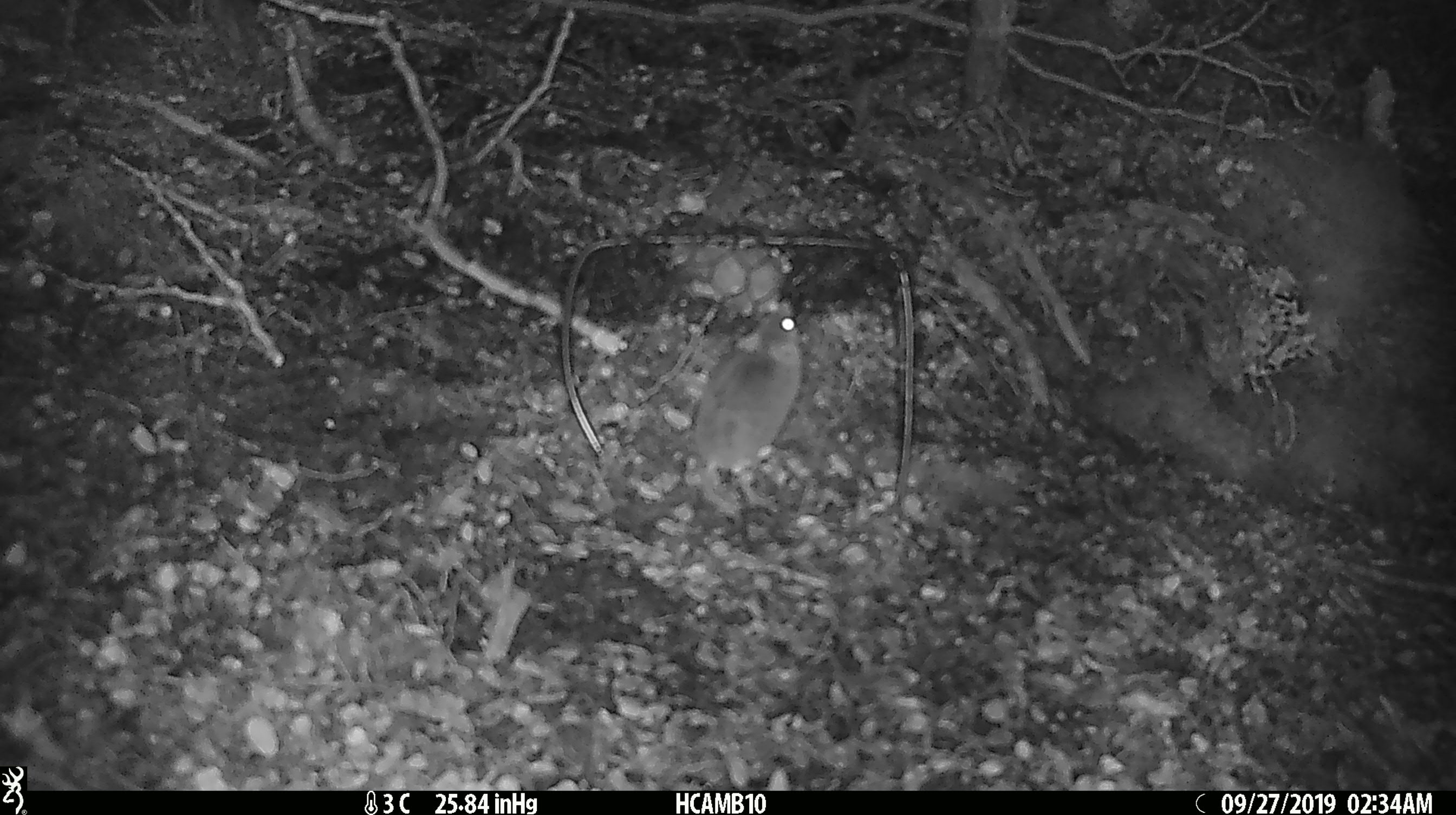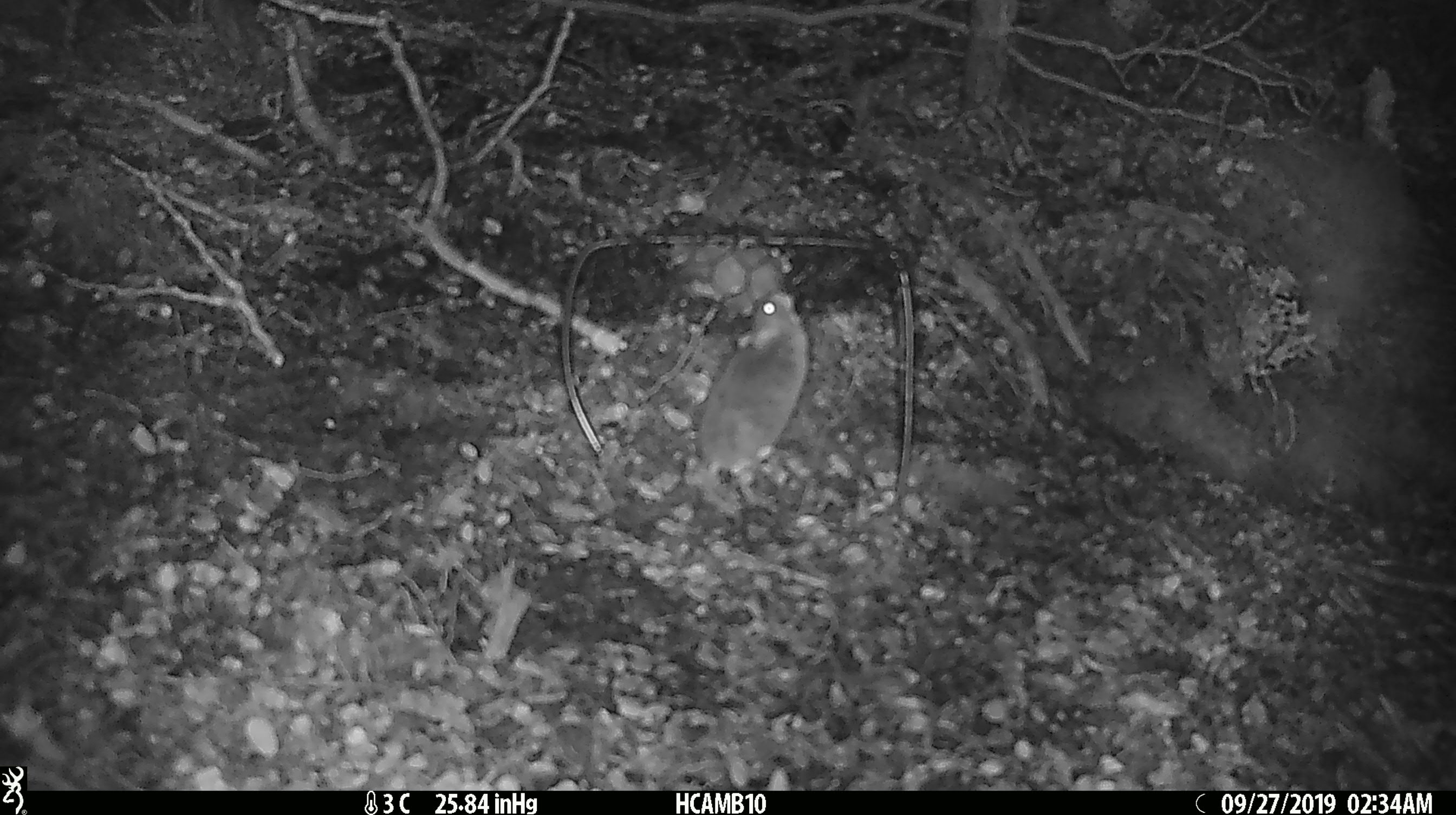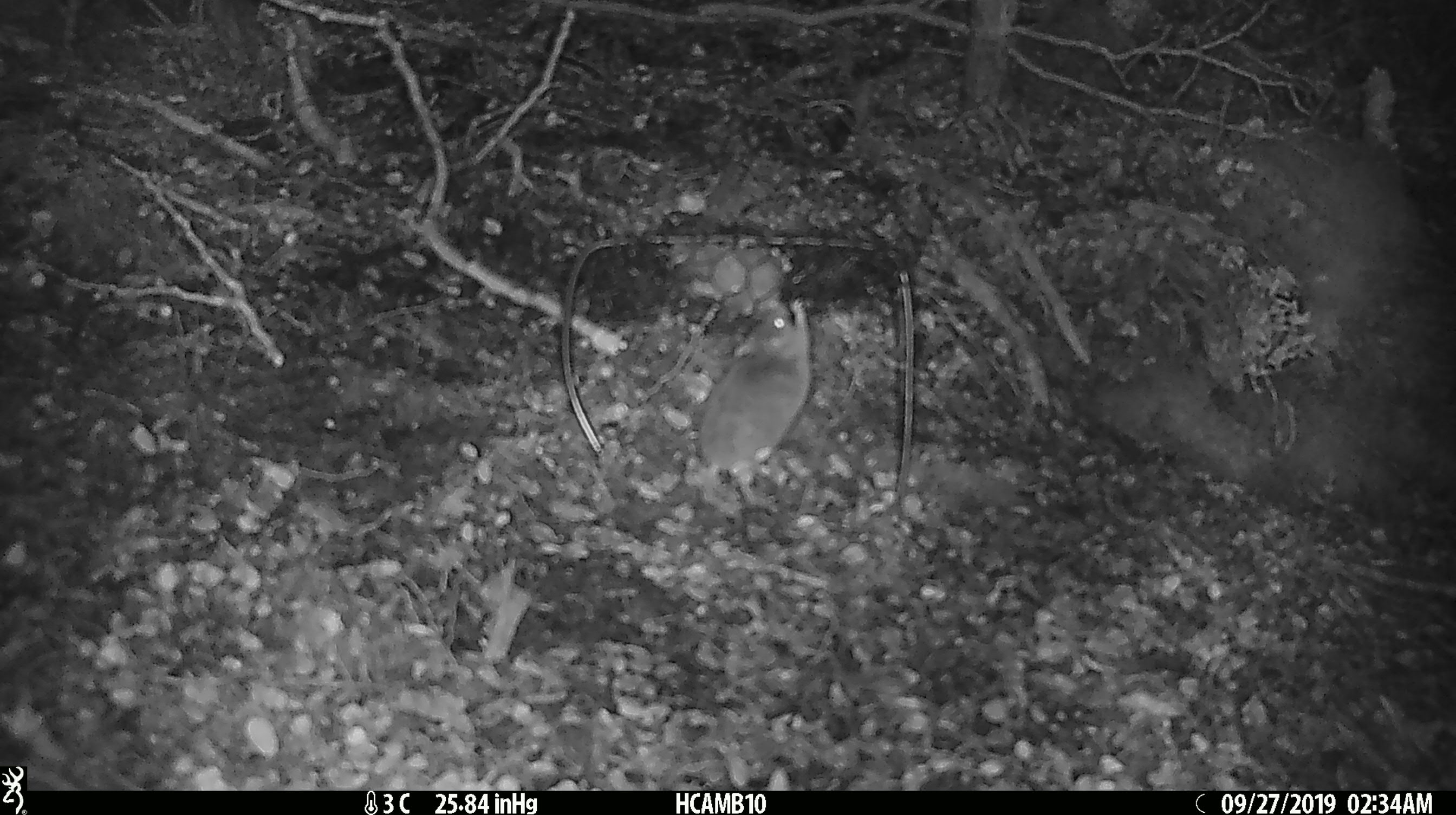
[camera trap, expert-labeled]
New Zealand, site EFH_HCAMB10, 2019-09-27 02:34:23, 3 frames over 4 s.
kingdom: Animalia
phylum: Chordata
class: Mammalia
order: Rodentia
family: Muridae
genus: Mus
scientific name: Mus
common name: mouse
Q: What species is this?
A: Mouse (Mus).